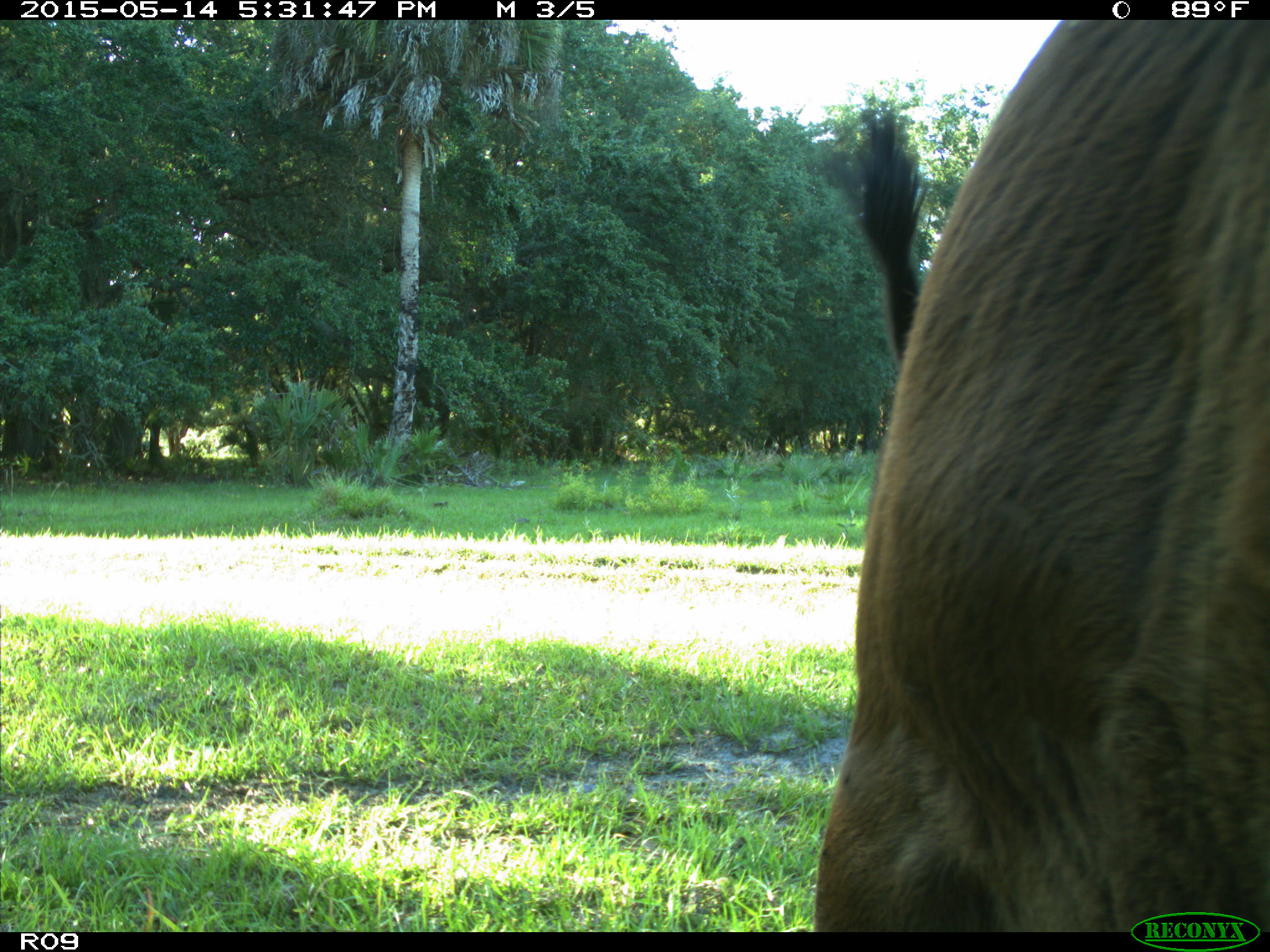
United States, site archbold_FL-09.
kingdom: Animalia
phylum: Chordata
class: Mammalia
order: Artiodactyla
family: Bovidae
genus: Bos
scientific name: Bos taurus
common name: domestic cow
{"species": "Bos taurus (domestic cow)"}